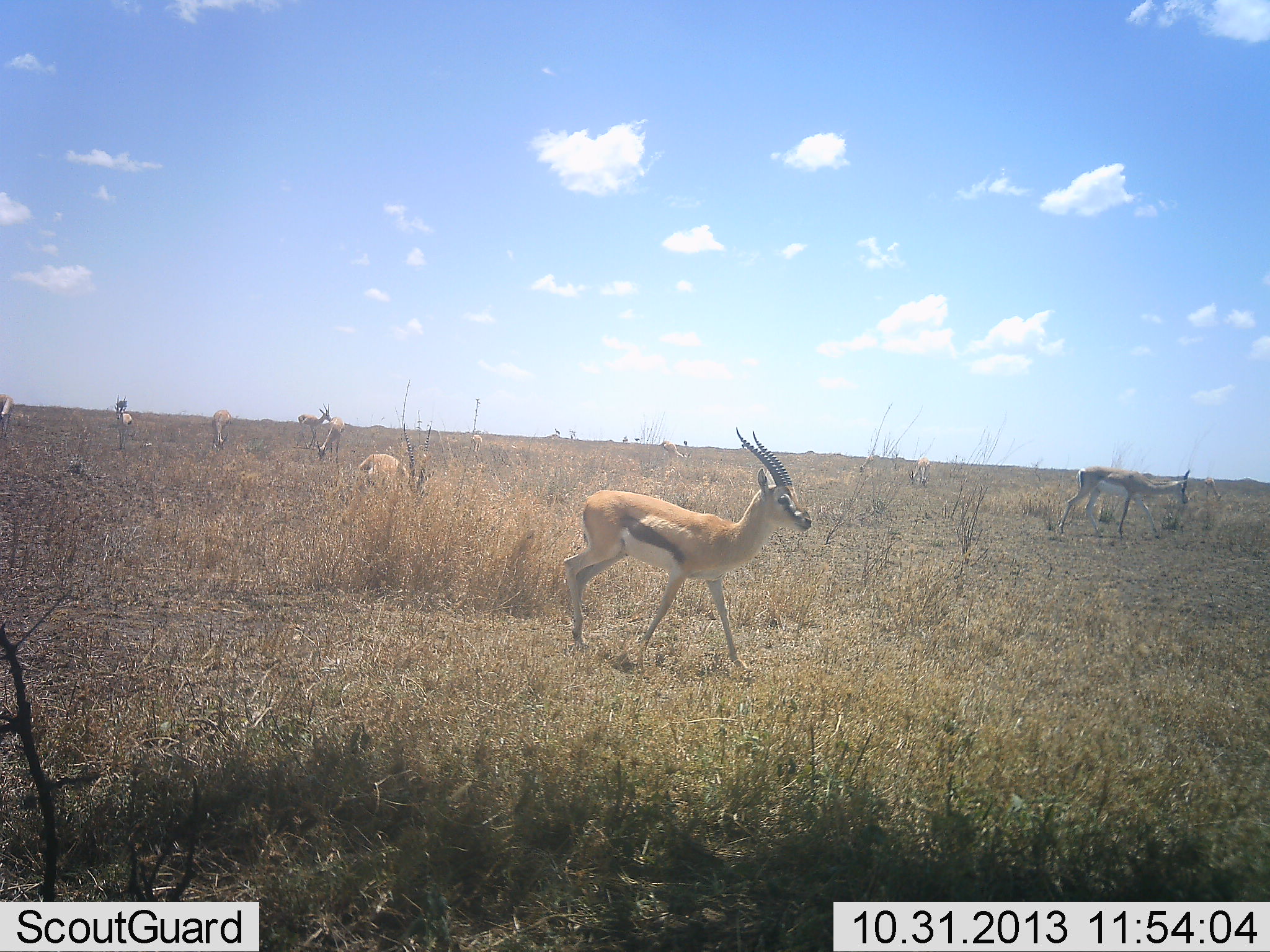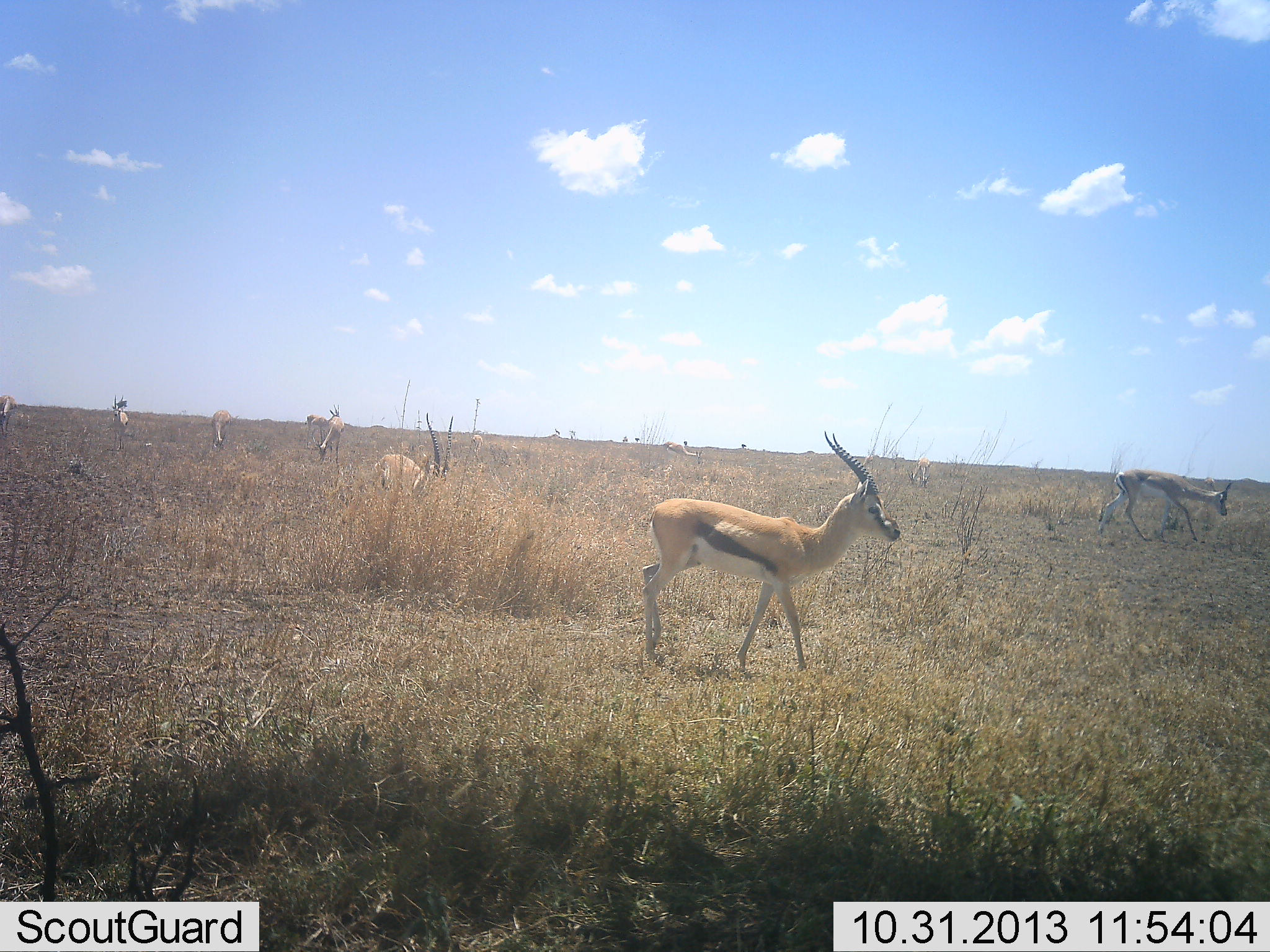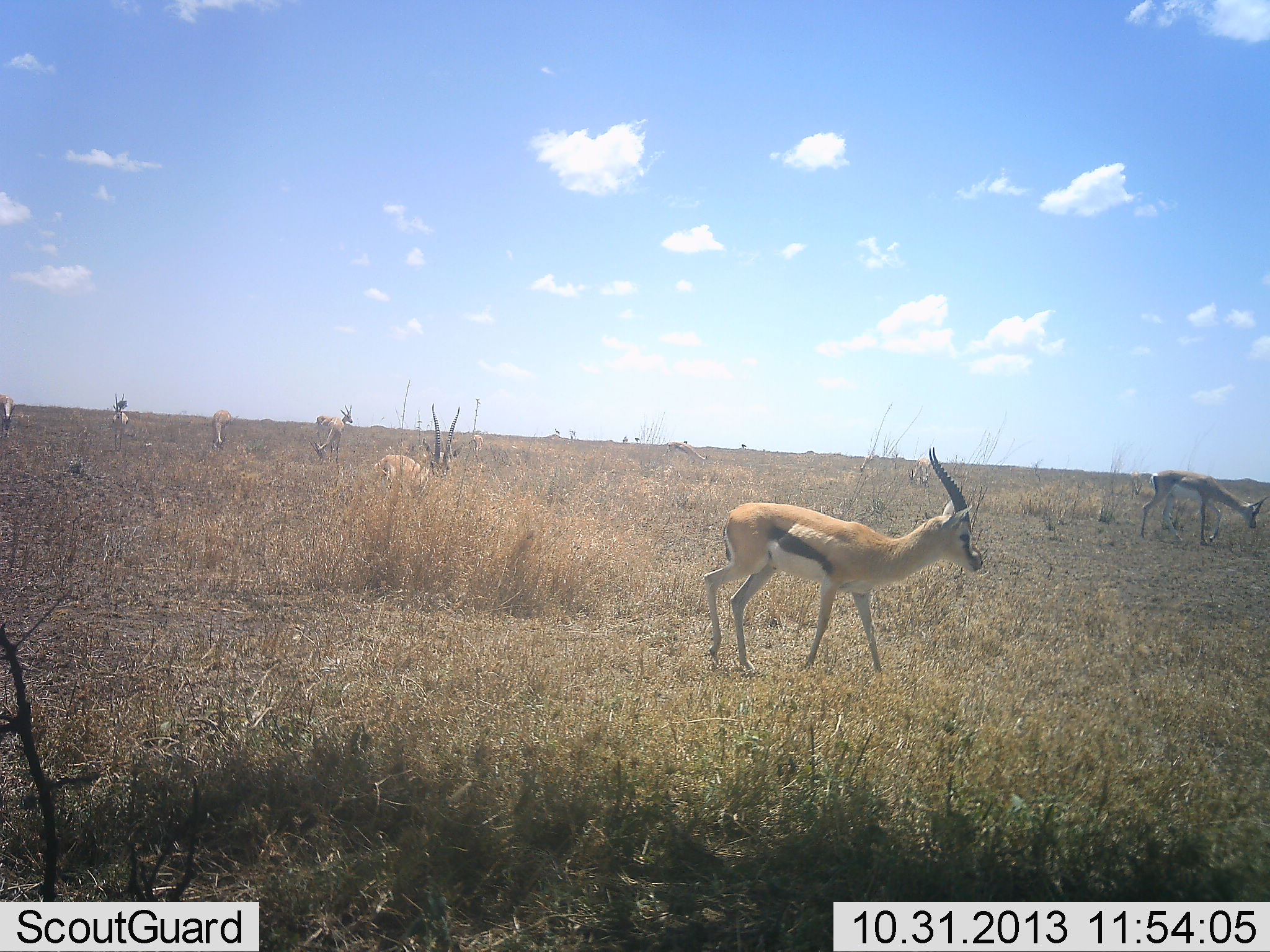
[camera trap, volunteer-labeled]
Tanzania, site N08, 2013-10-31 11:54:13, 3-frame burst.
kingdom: Animalia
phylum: Chordata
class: Mammalia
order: Artiodactyla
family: Bovidae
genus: Eudorcas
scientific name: Eudorcas thomsonii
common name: thomson's gazelle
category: gazellethomsons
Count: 7.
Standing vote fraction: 36%.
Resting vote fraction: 0%.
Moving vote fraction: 93%.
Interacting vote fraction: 0%.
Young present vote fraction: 0%.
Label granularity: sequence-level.